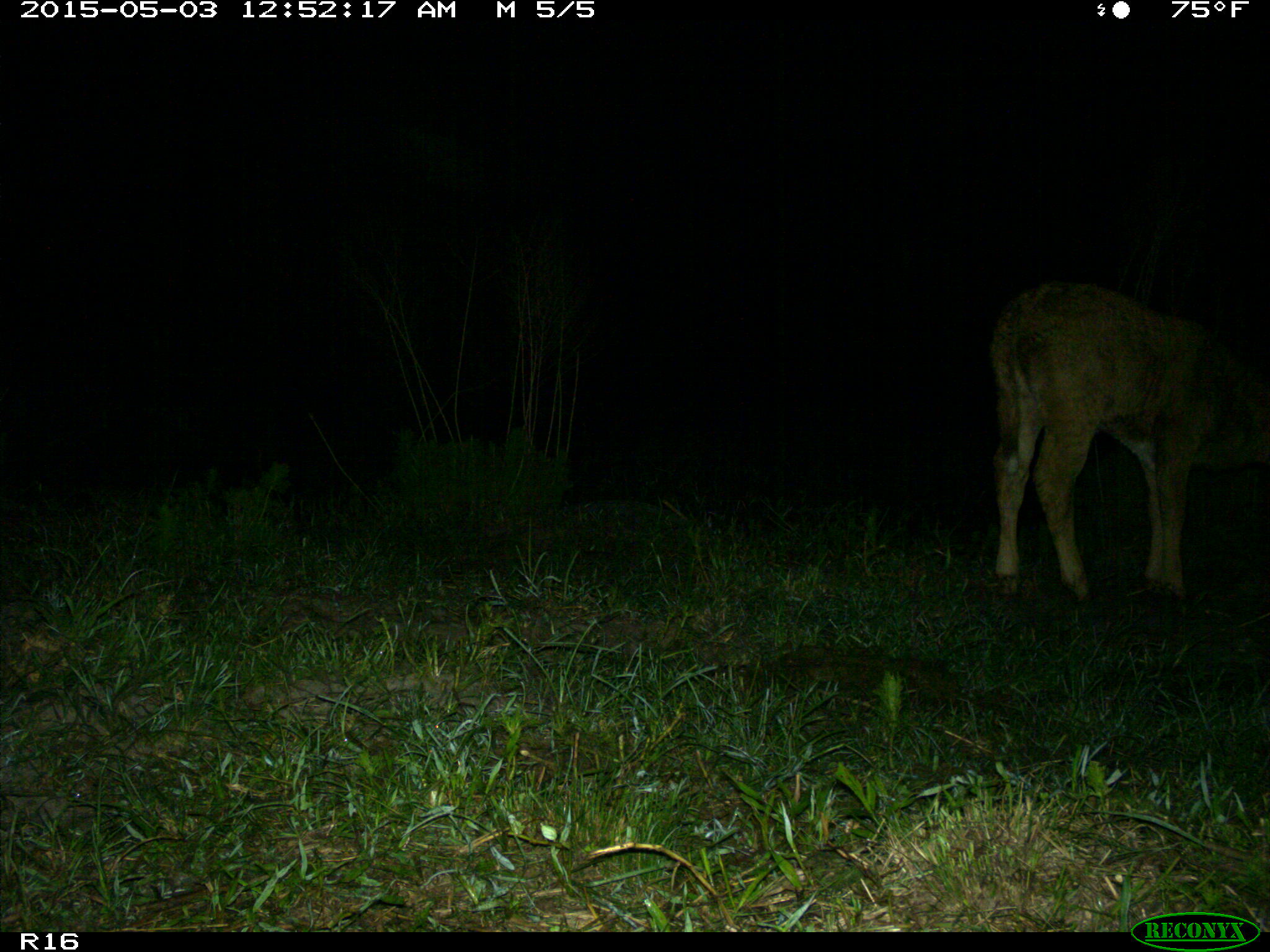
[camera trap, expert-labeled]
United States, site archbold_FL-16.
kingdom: Animalia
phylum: Chordata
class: Mammalia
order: Artiodactyla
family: Bovidae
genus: Bos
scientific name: Bos taurus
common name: domestic cow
Bos taurus (domestic cow).